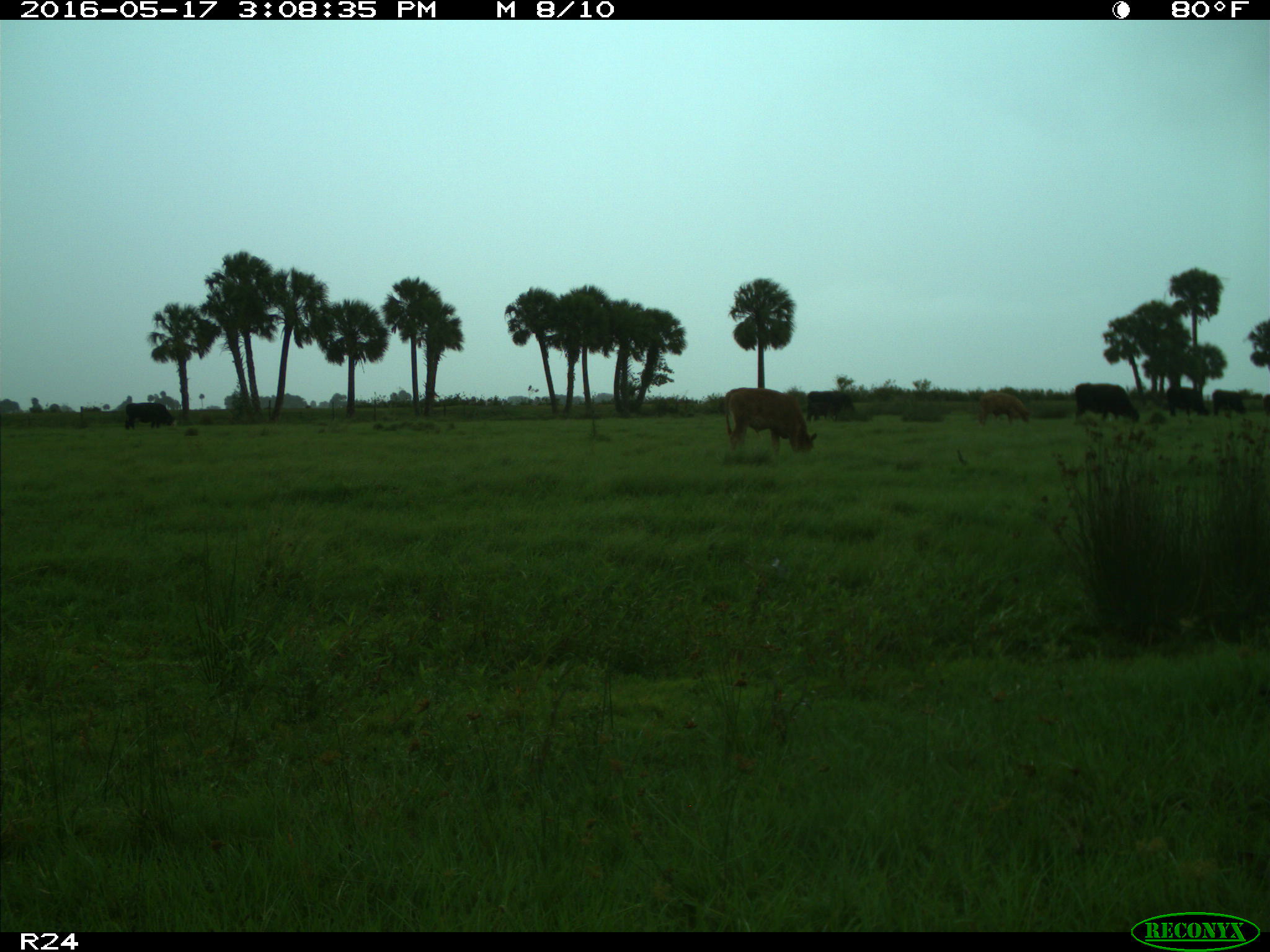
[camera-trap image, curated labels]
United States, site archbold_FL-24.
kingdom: Animalia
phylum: Chordata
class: Mammalia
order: Artiodactyla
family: Bovidae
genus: Bos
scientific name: Bos taurus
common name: domestic cow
Bos taurus (domestic cow).